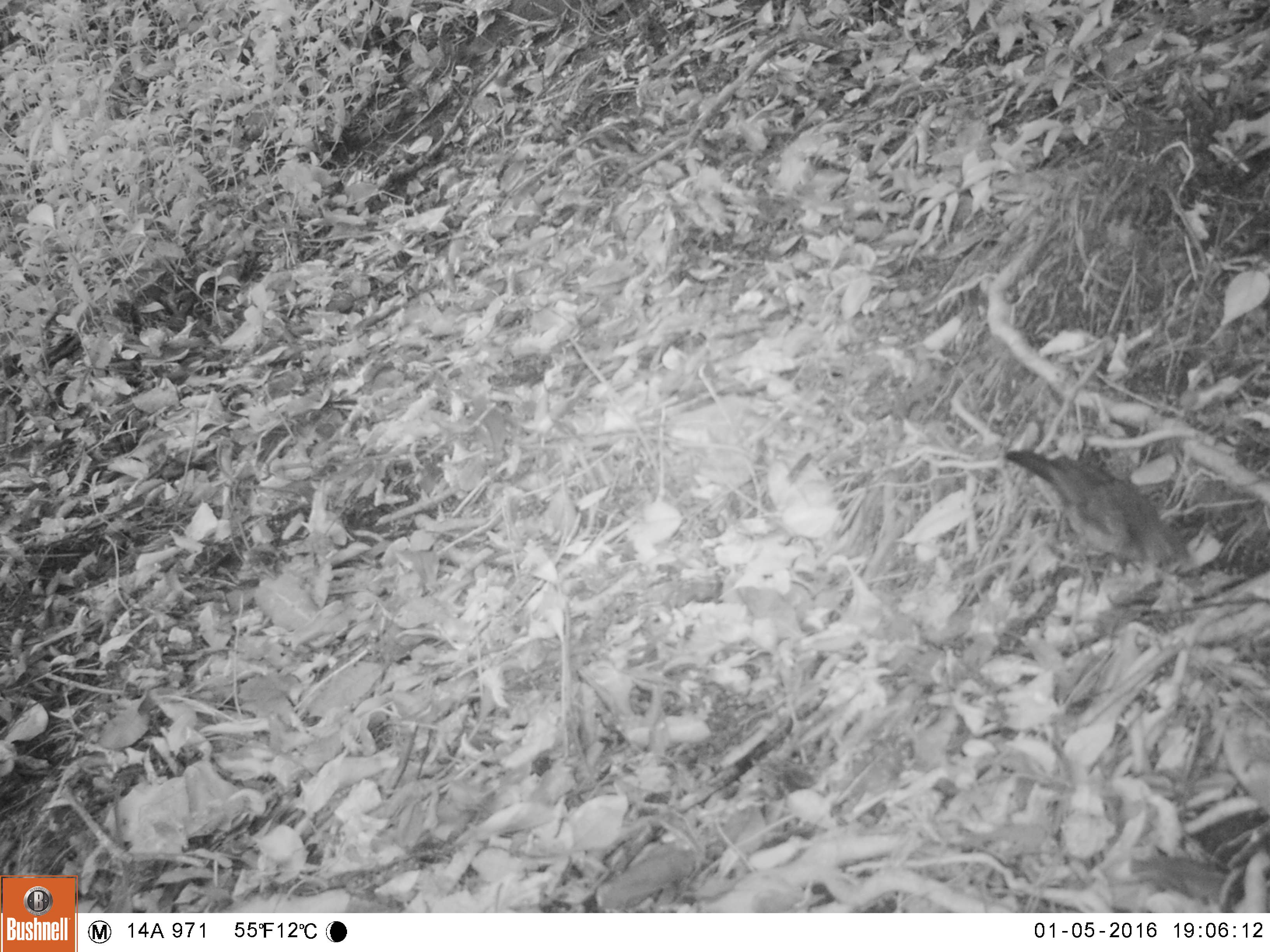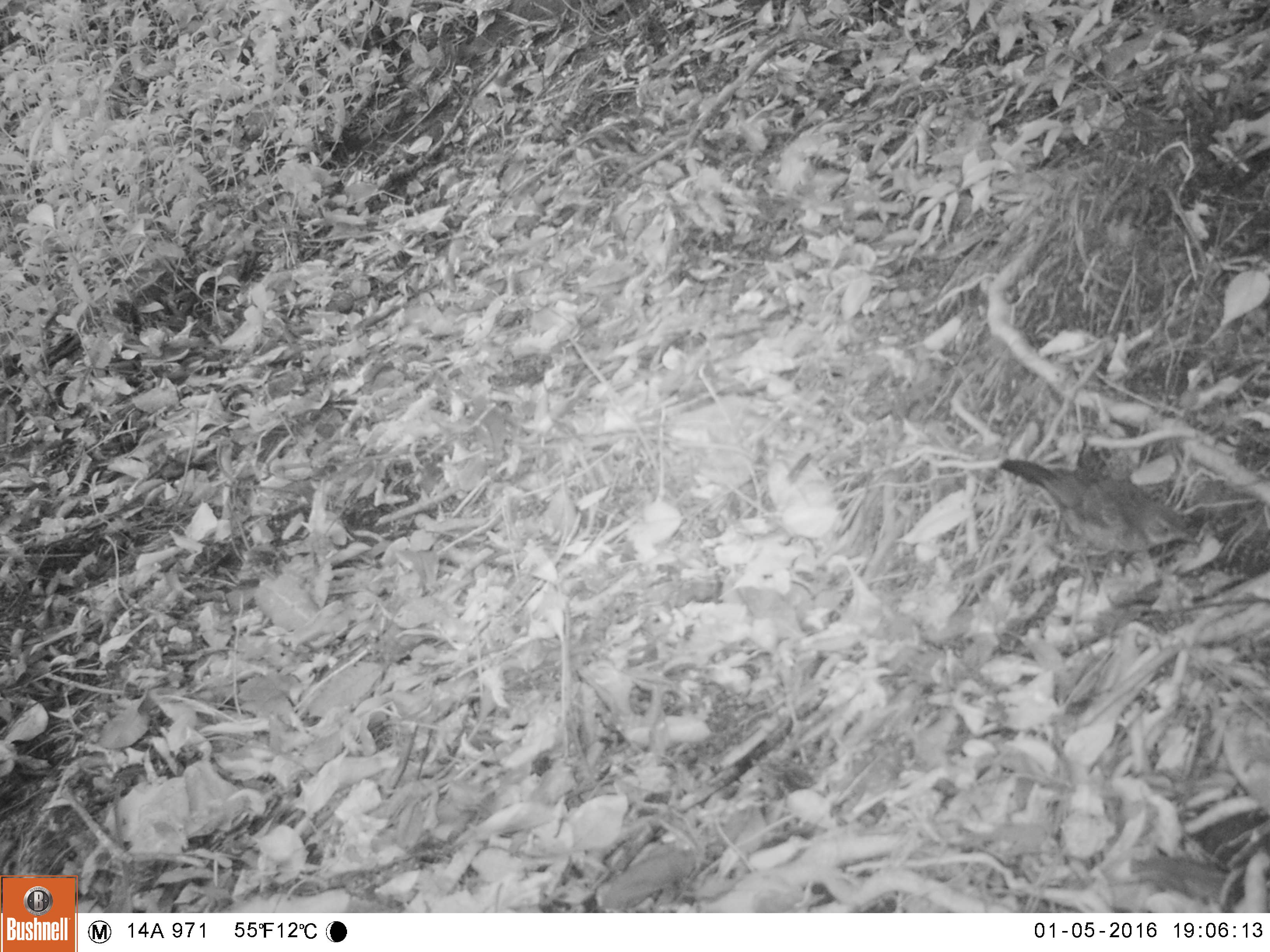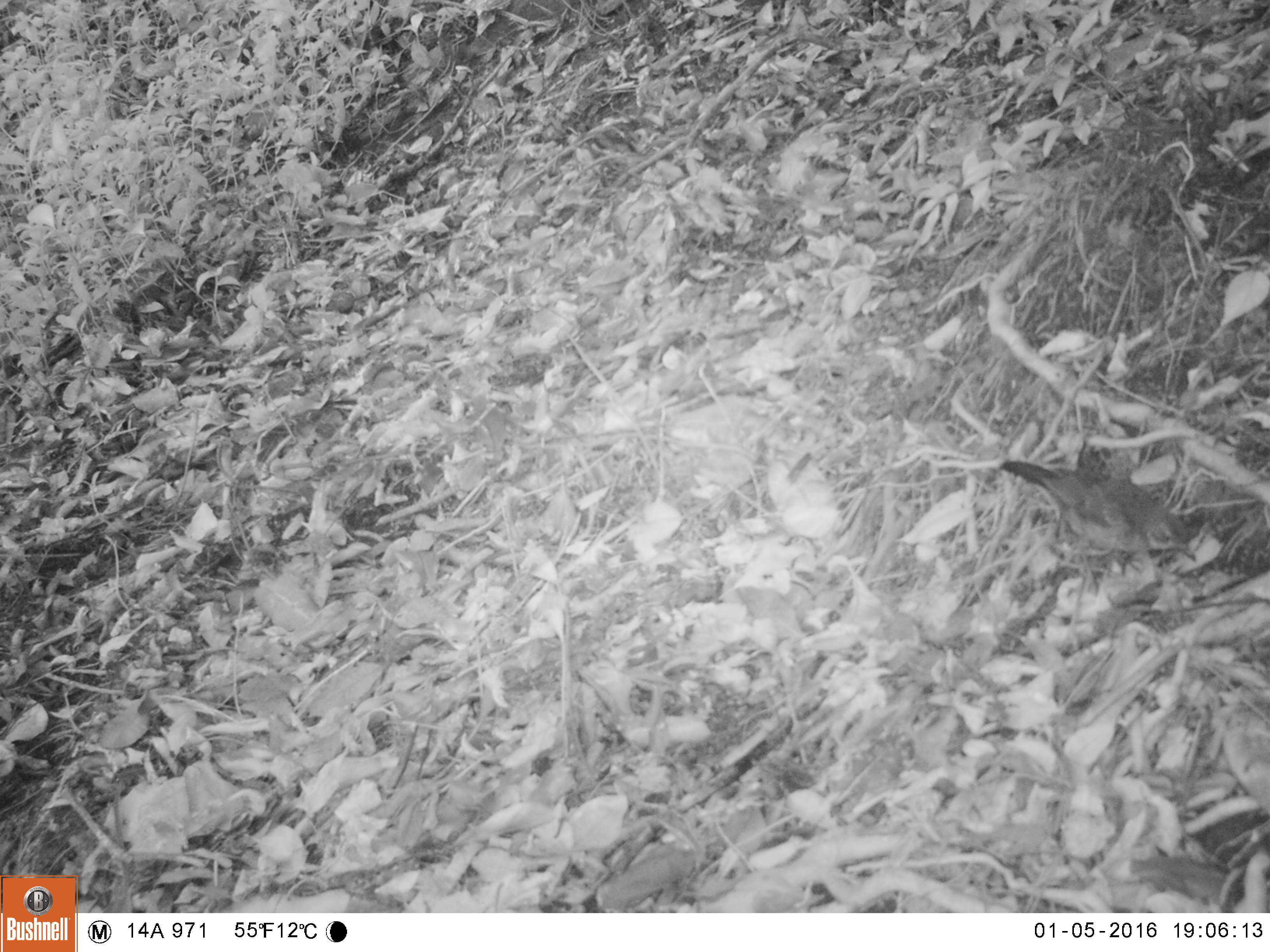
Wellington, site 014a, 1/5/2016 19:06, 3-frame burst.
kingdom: Animalia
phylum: Chordata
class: Aves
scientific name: Aves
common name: bird